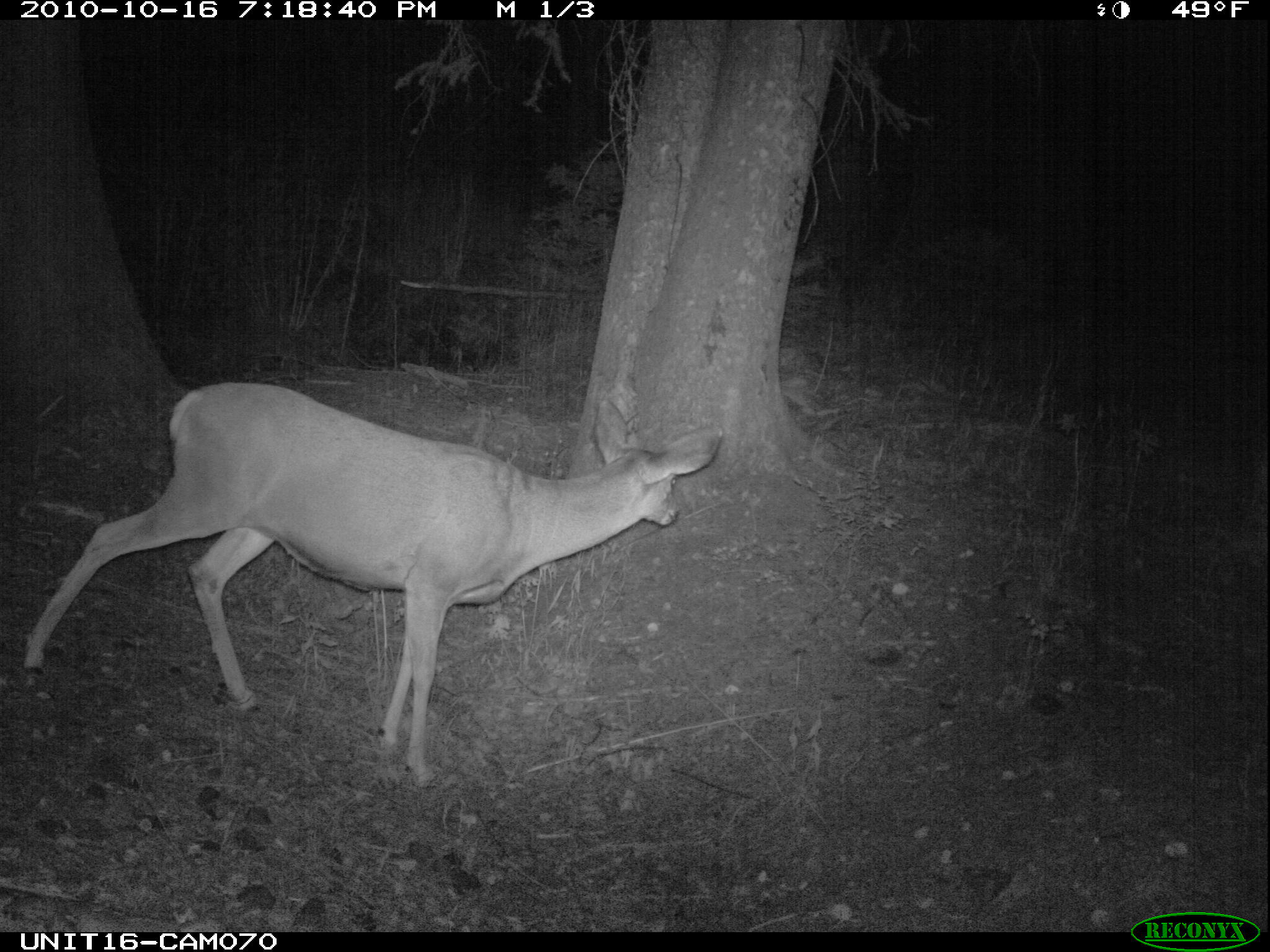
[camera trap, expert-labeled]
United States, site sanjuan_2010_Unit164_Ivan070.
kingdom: Animalia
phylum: Chordata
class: Mammalia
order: Artiodactyla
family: Cervidae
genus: Odocoileus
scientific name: Odocoileus hemionus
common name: mule deer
Odocoileus hemionus (mule deer).